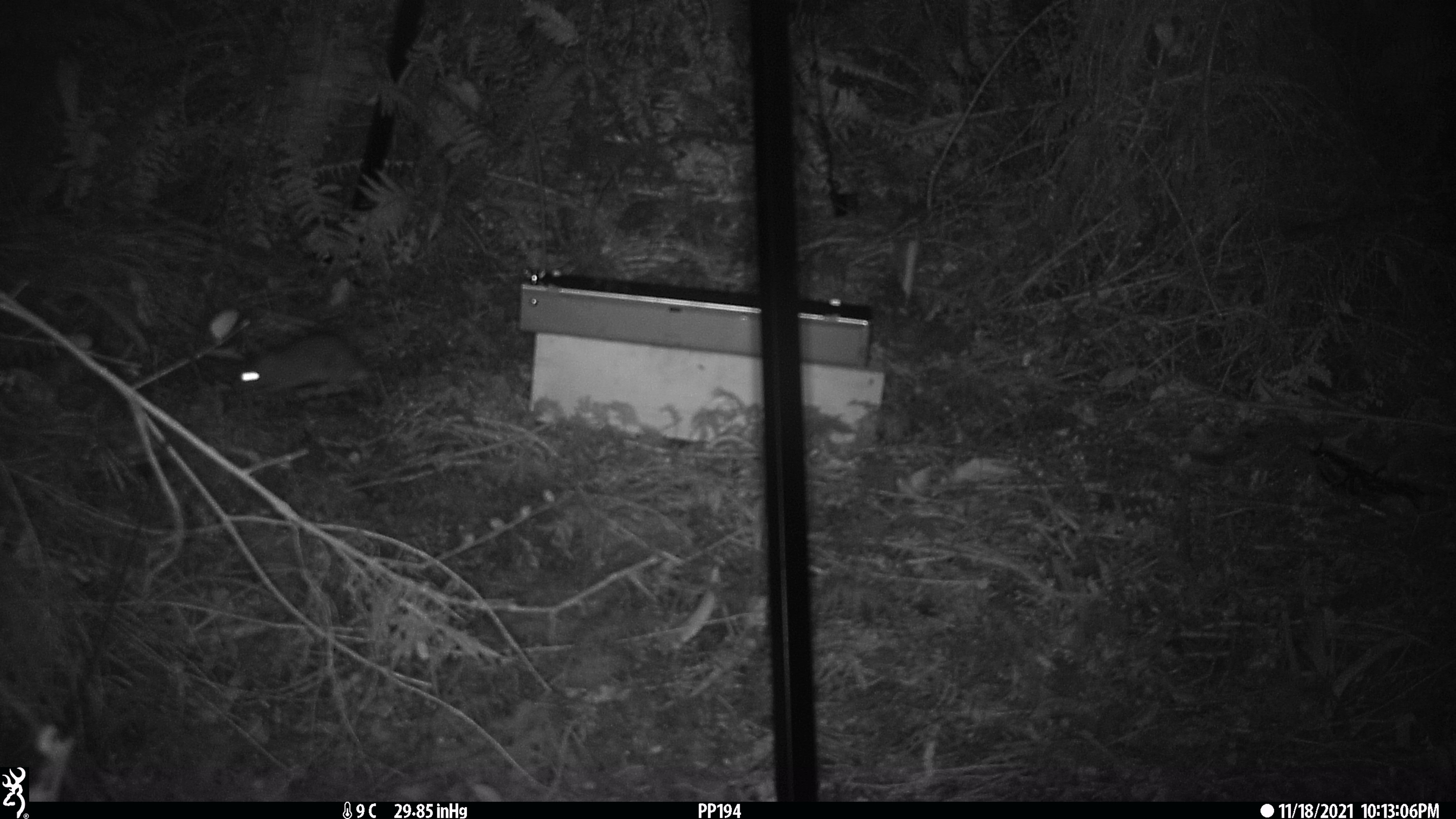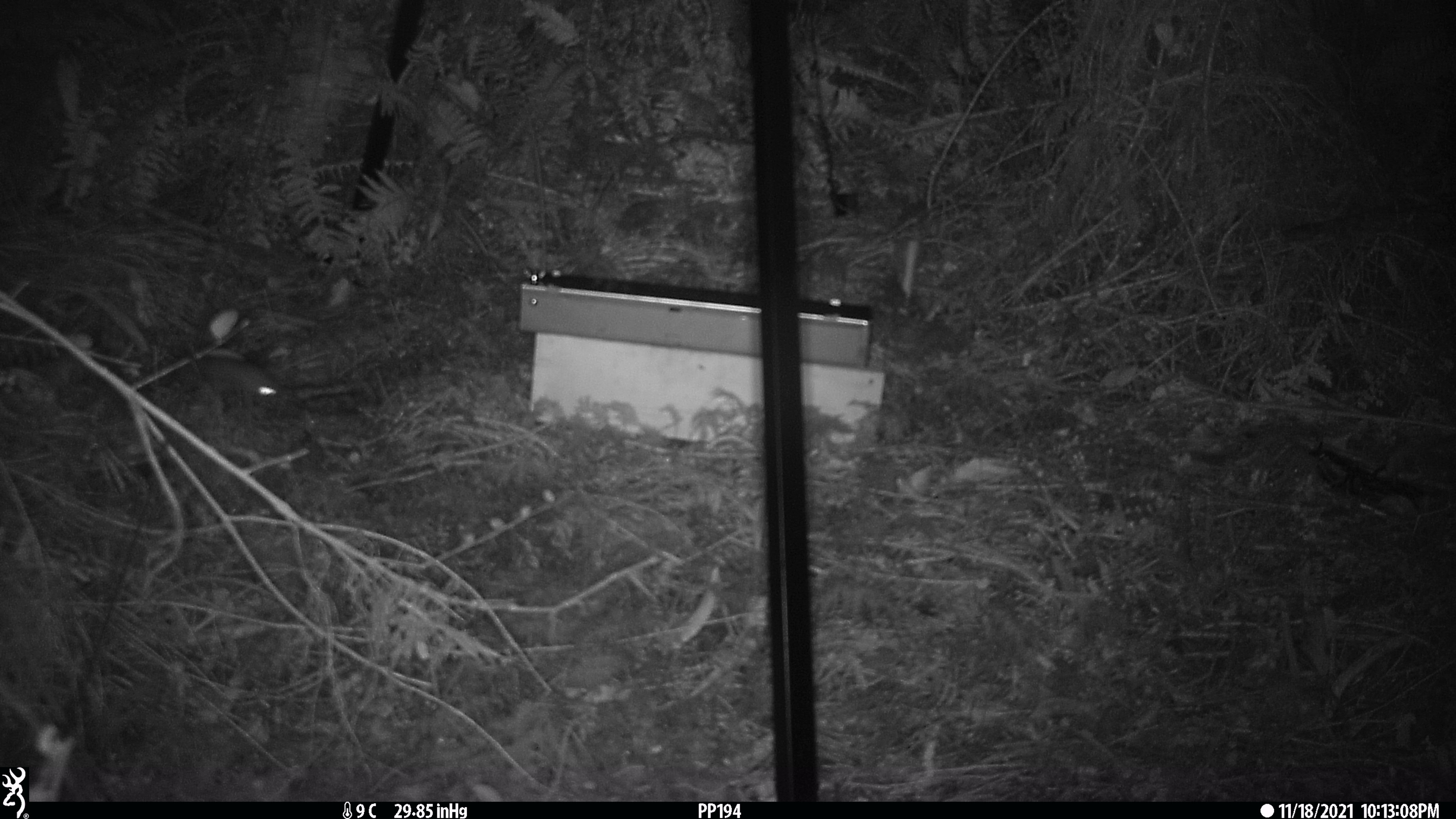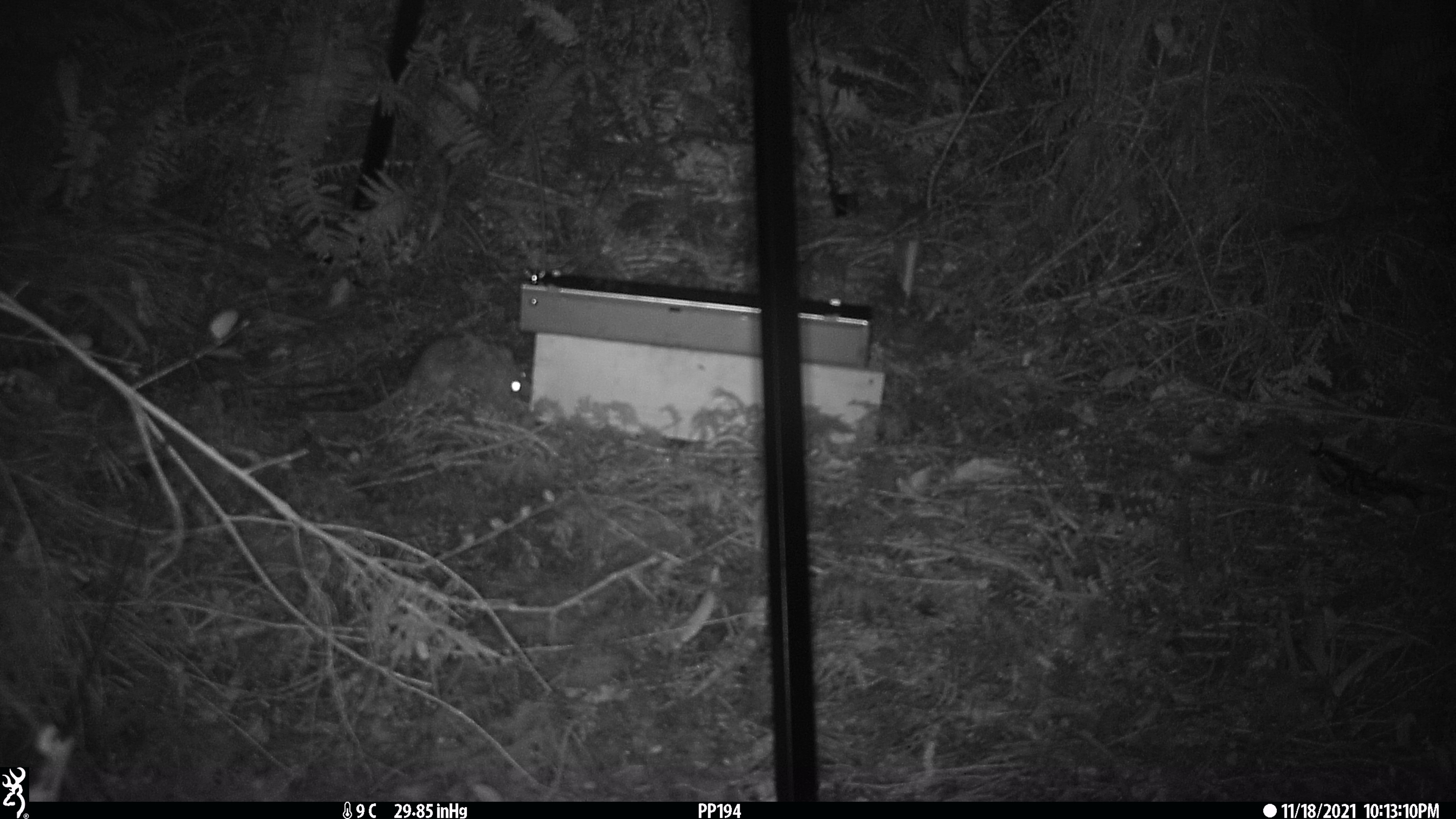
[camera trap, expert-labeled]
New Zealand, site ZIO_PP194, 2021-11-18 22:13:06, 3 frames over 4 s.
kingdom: Animalia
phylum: Chordata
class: Mammalia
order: Rodentia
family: Muridae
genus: Rattus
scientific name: Rattus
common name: rat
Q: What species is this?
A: Rat (Rattus).